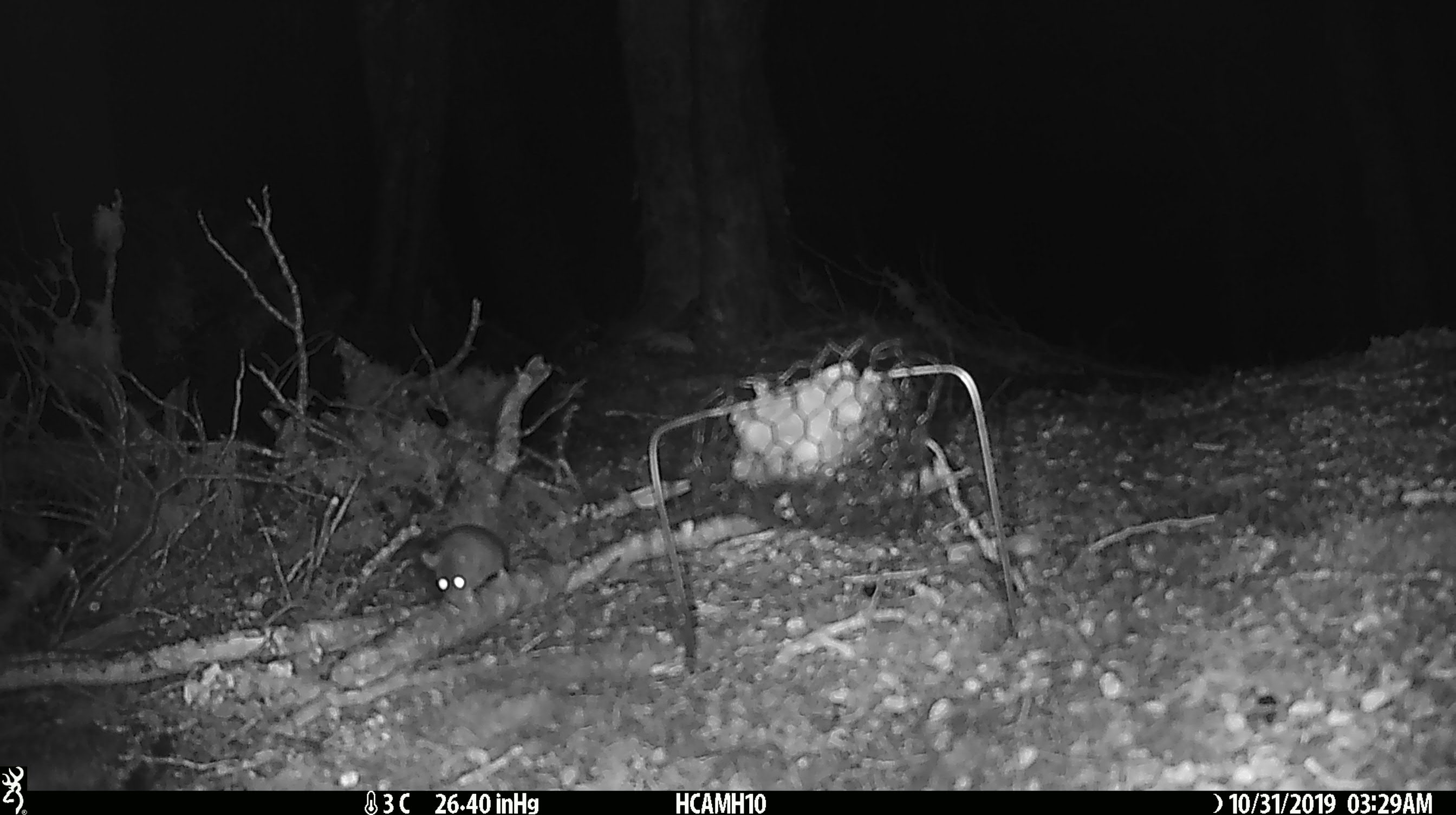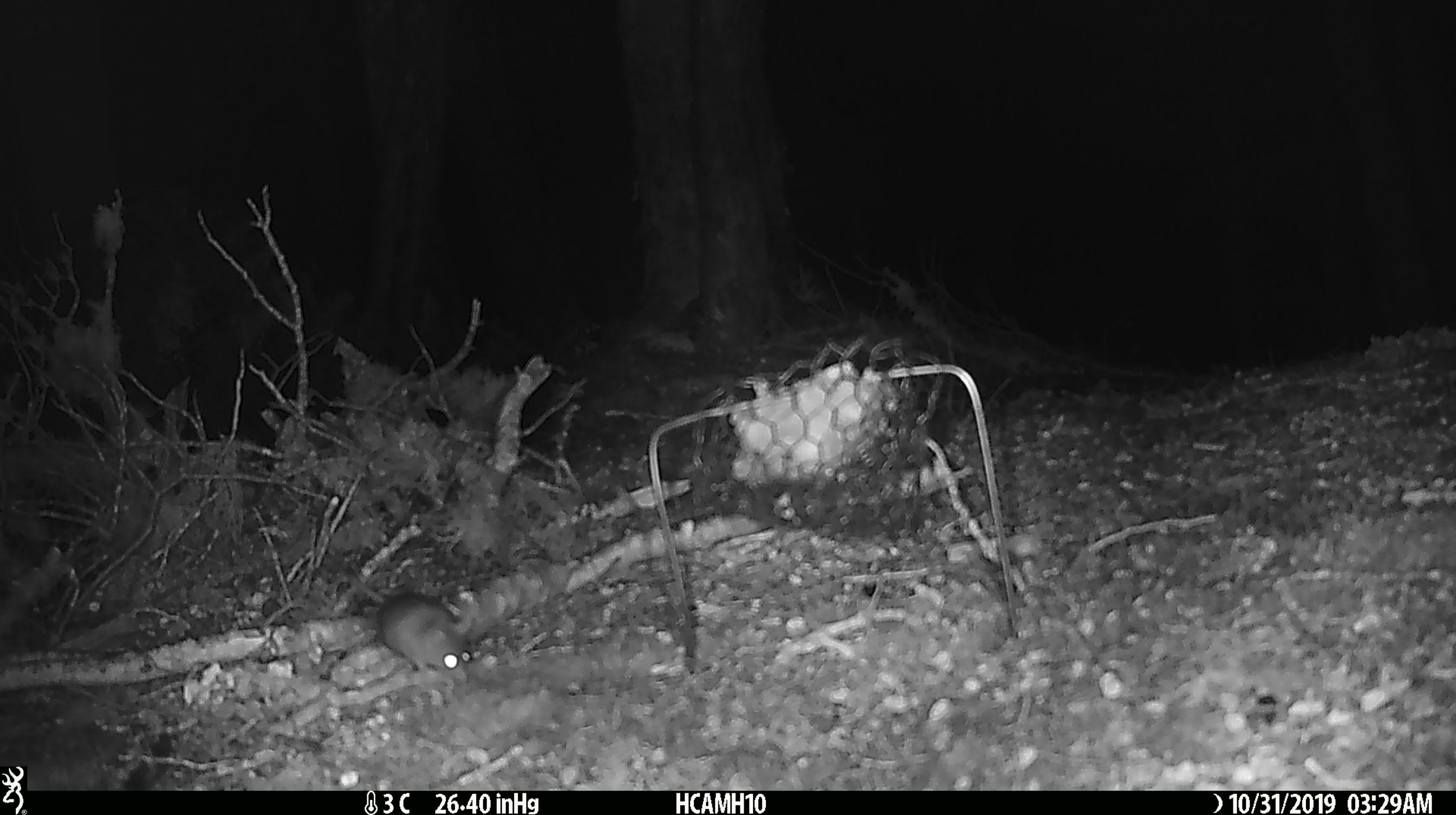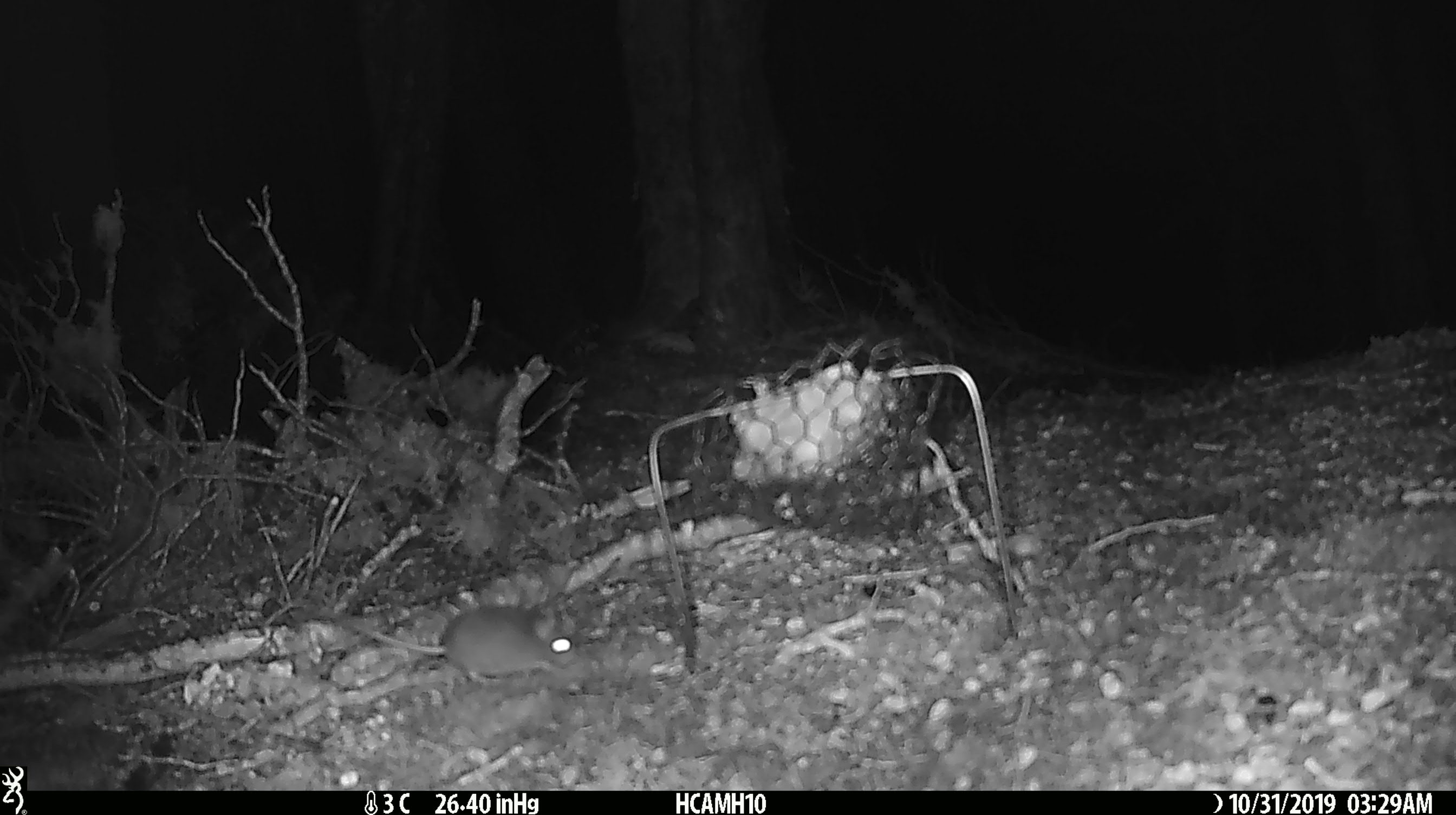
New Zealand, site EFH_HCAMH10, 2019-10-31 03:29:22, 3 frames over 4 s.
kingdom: Animalia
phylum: Chordata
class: Mammalia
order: Rodentia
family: Muridae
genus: Mus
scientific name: Mus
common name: mouse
Mouse (Mus).